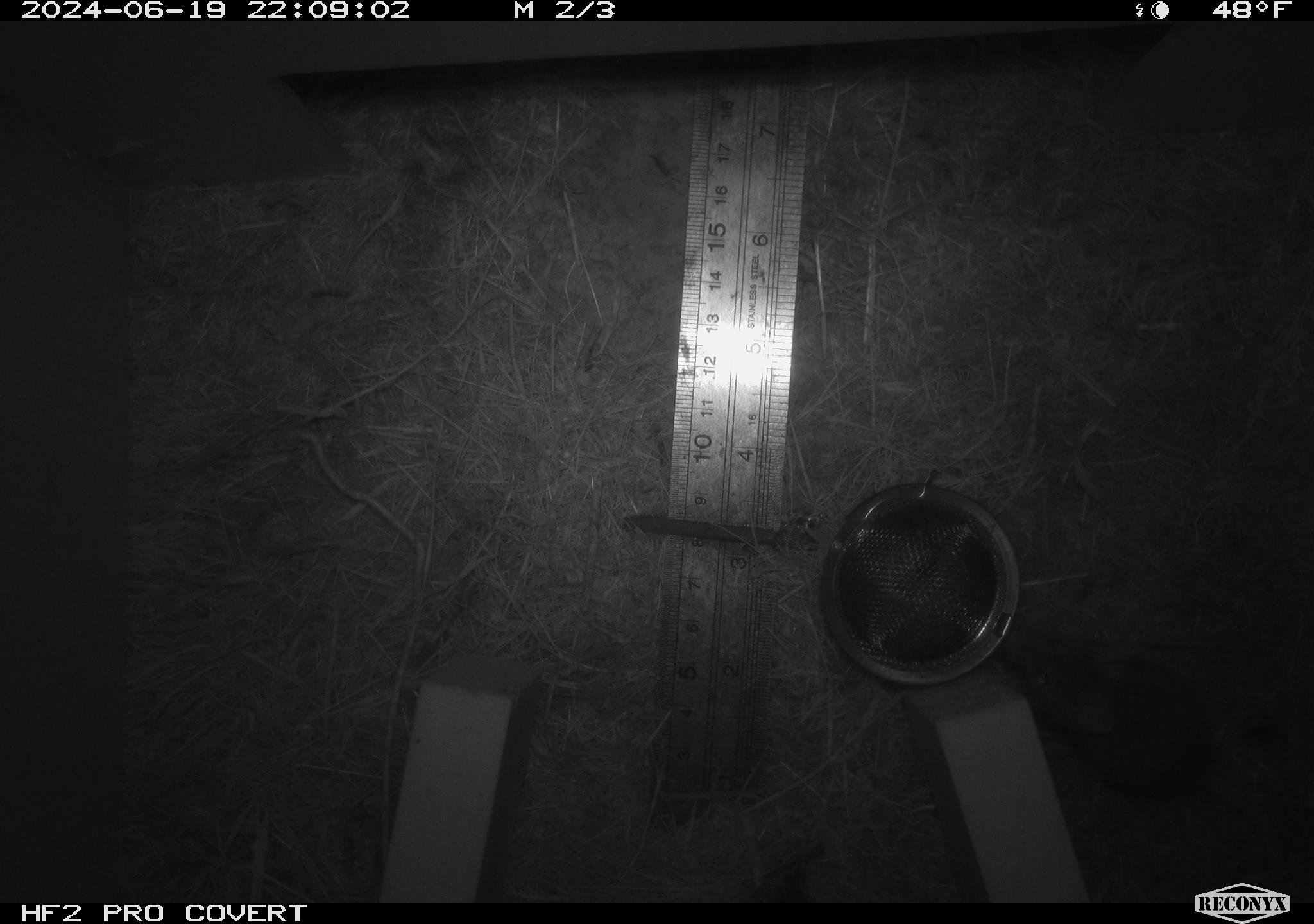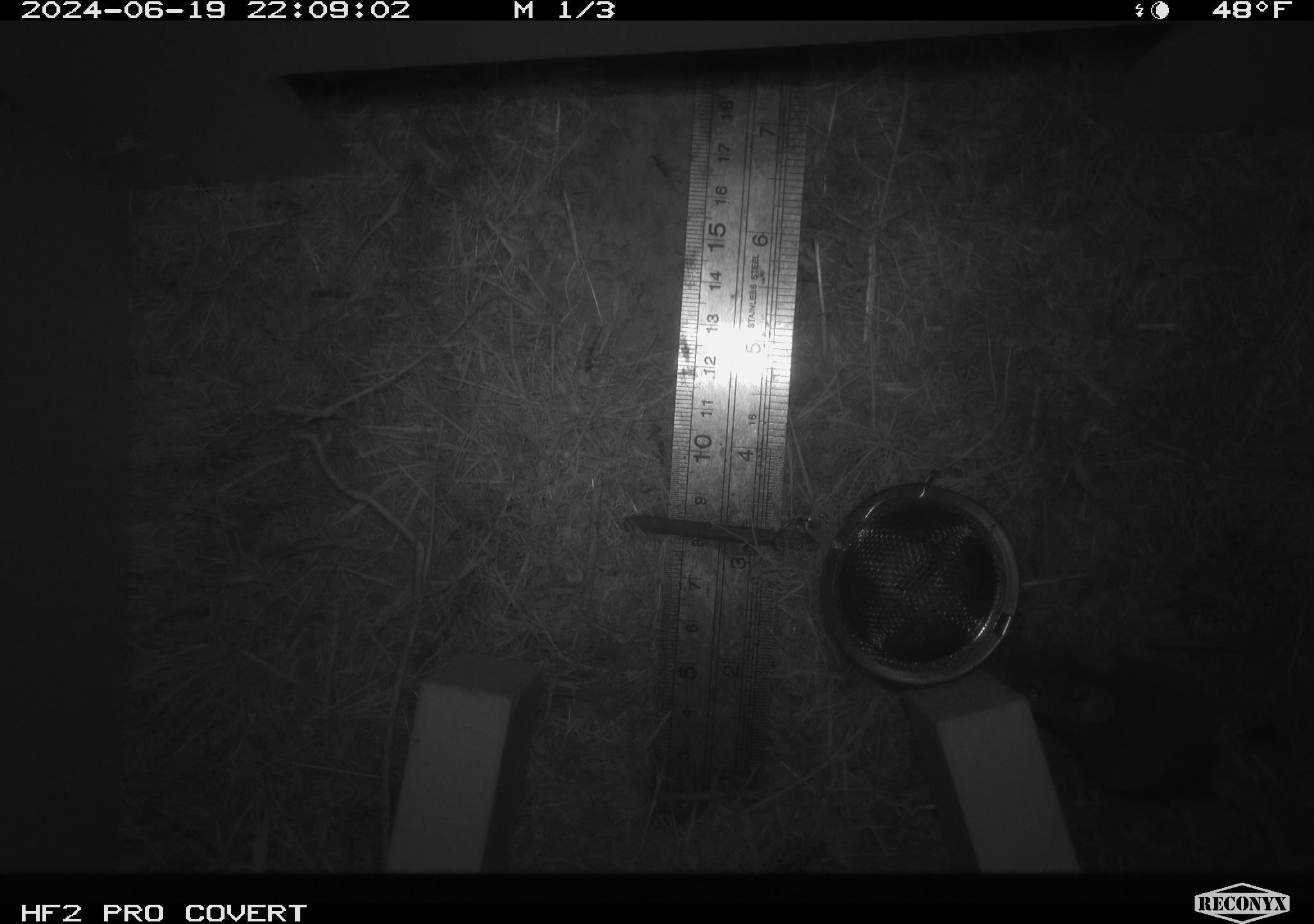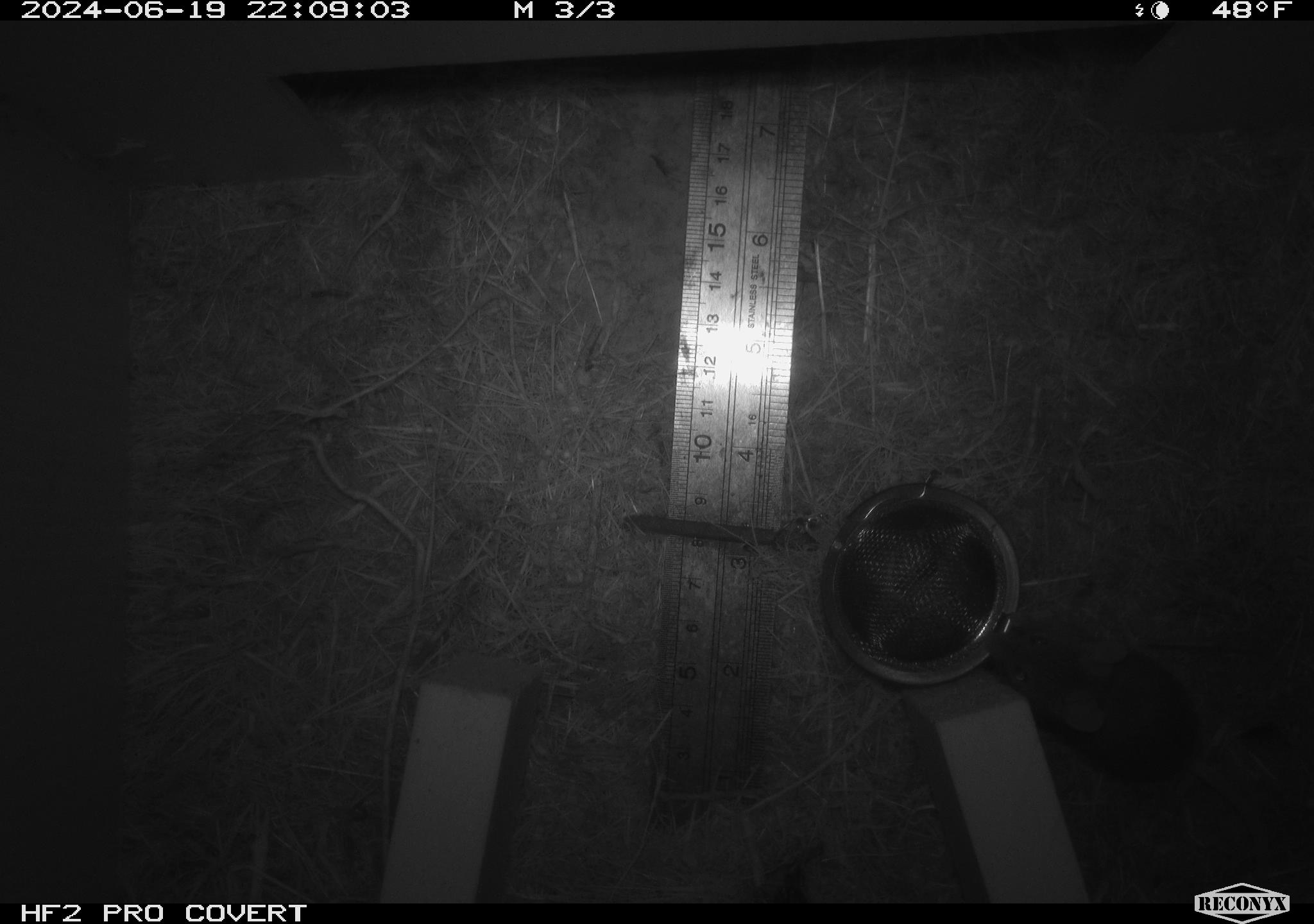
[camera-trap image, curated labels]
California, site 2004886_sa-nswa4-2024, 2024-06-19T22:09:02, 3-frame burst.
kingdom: Animalia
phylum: Chordata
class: Mammalia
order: Rodentia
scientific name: Rodentia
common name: rodent